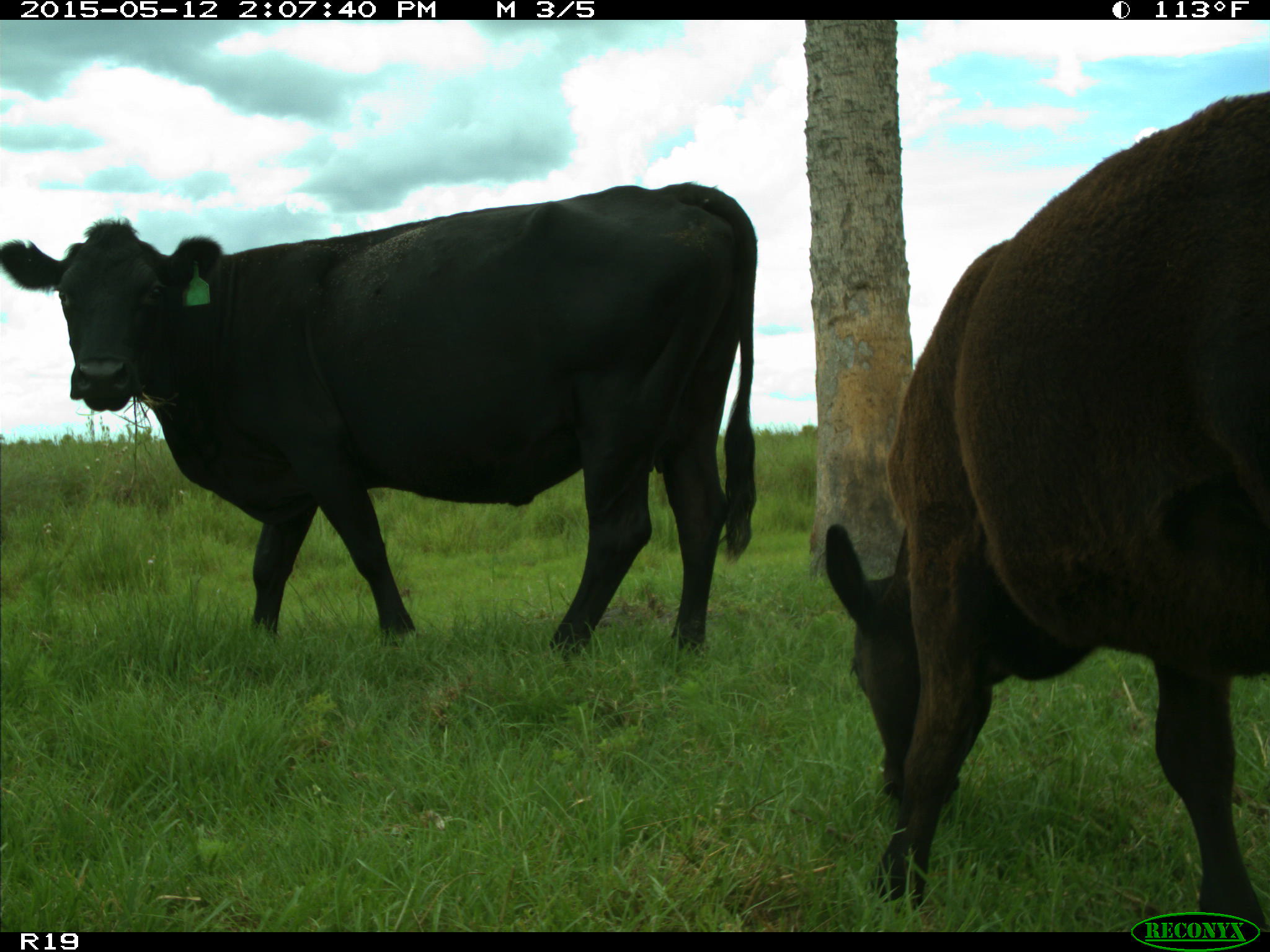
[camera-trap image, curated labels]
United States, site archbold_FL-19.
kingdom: Animalia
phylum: Chordata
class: Mammalia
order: Artiodactyla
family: Bovidae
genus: Bos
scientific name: Bos taurus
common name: domestic cow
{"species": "Bos taurus (domestic cow)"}